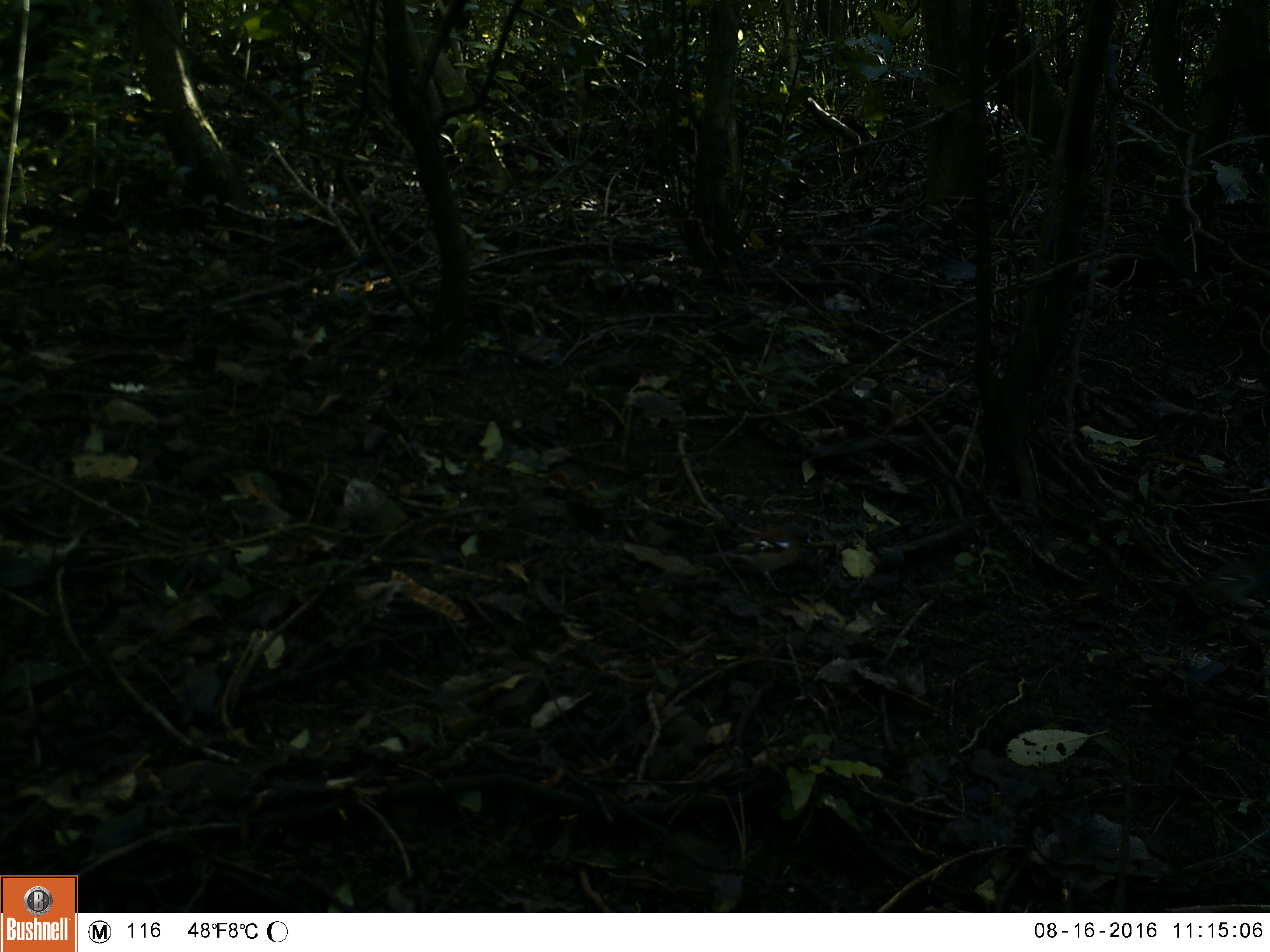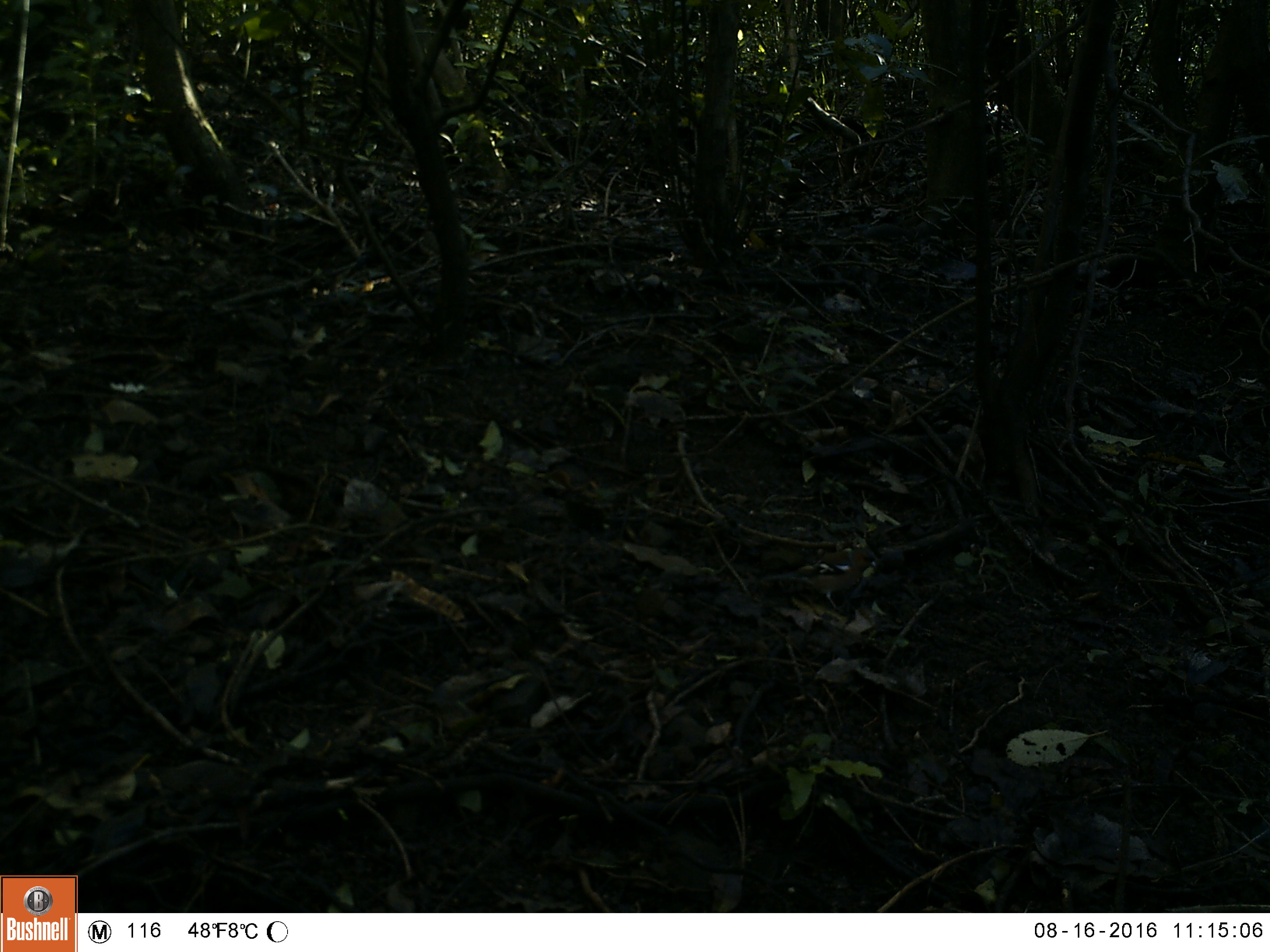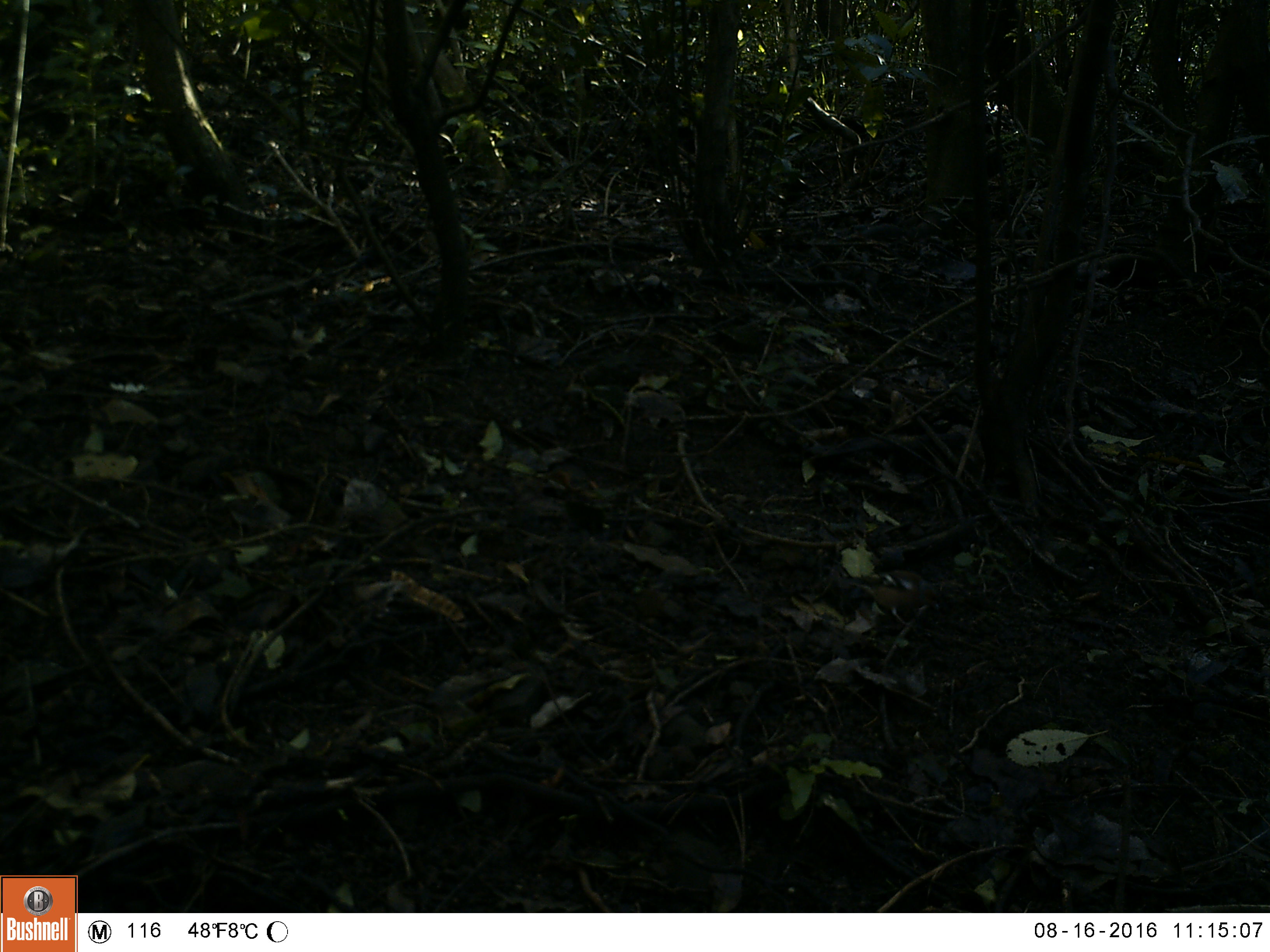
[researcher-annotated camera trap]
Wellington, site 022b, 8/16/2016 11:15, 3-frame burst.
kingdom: Animalia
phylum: Chordata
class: Aves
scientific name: Aves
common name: bird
Bird (Aves).